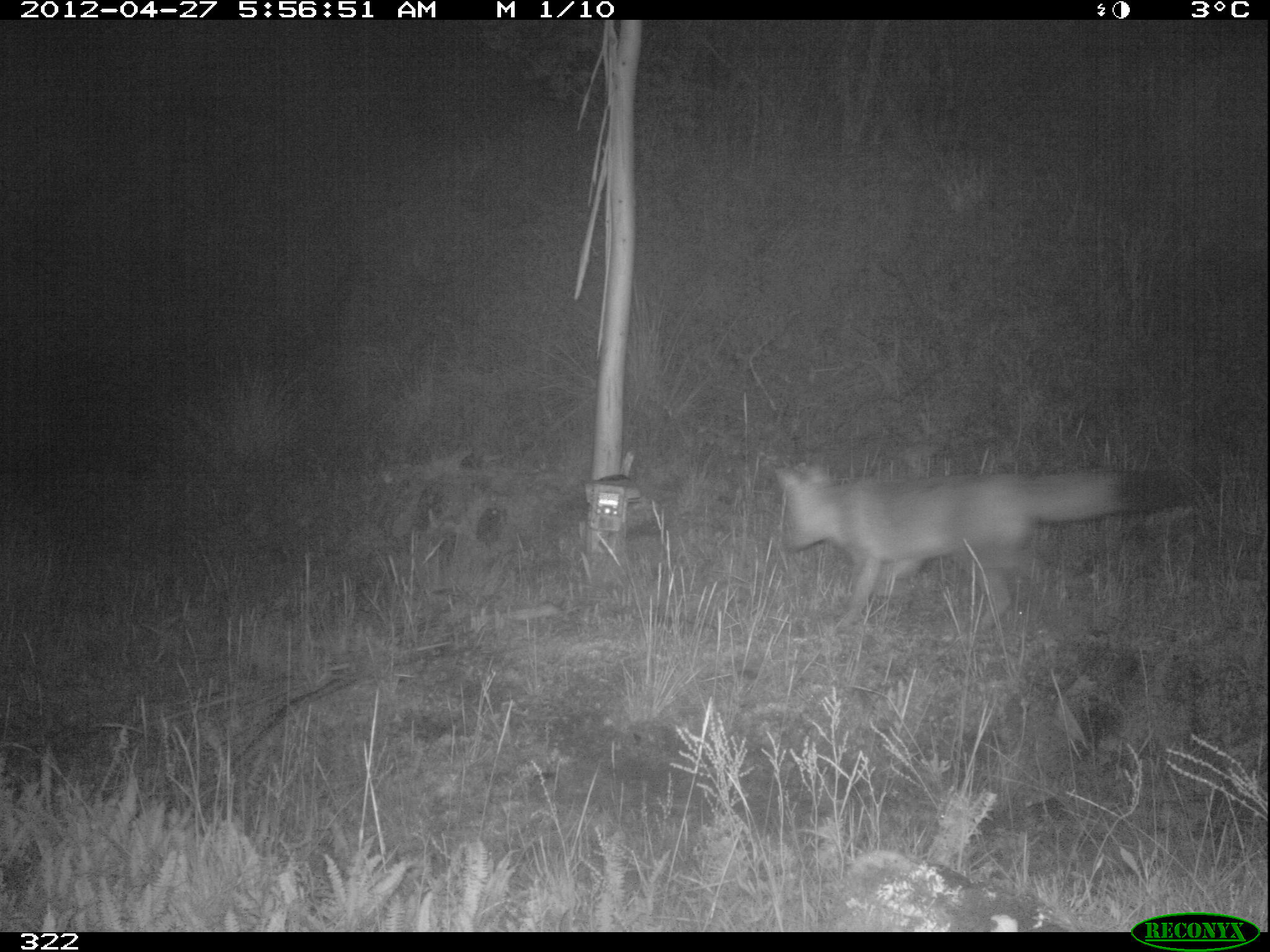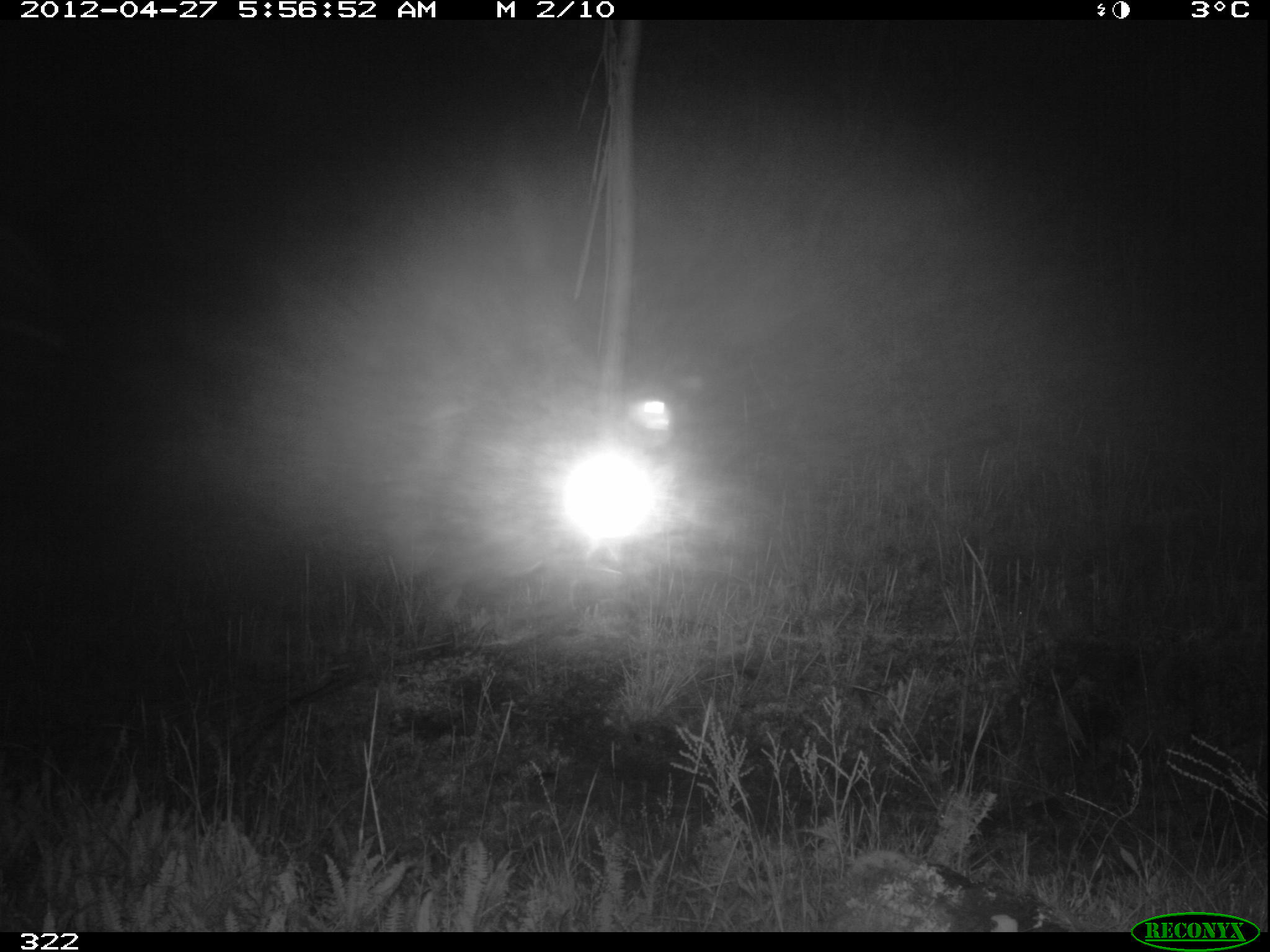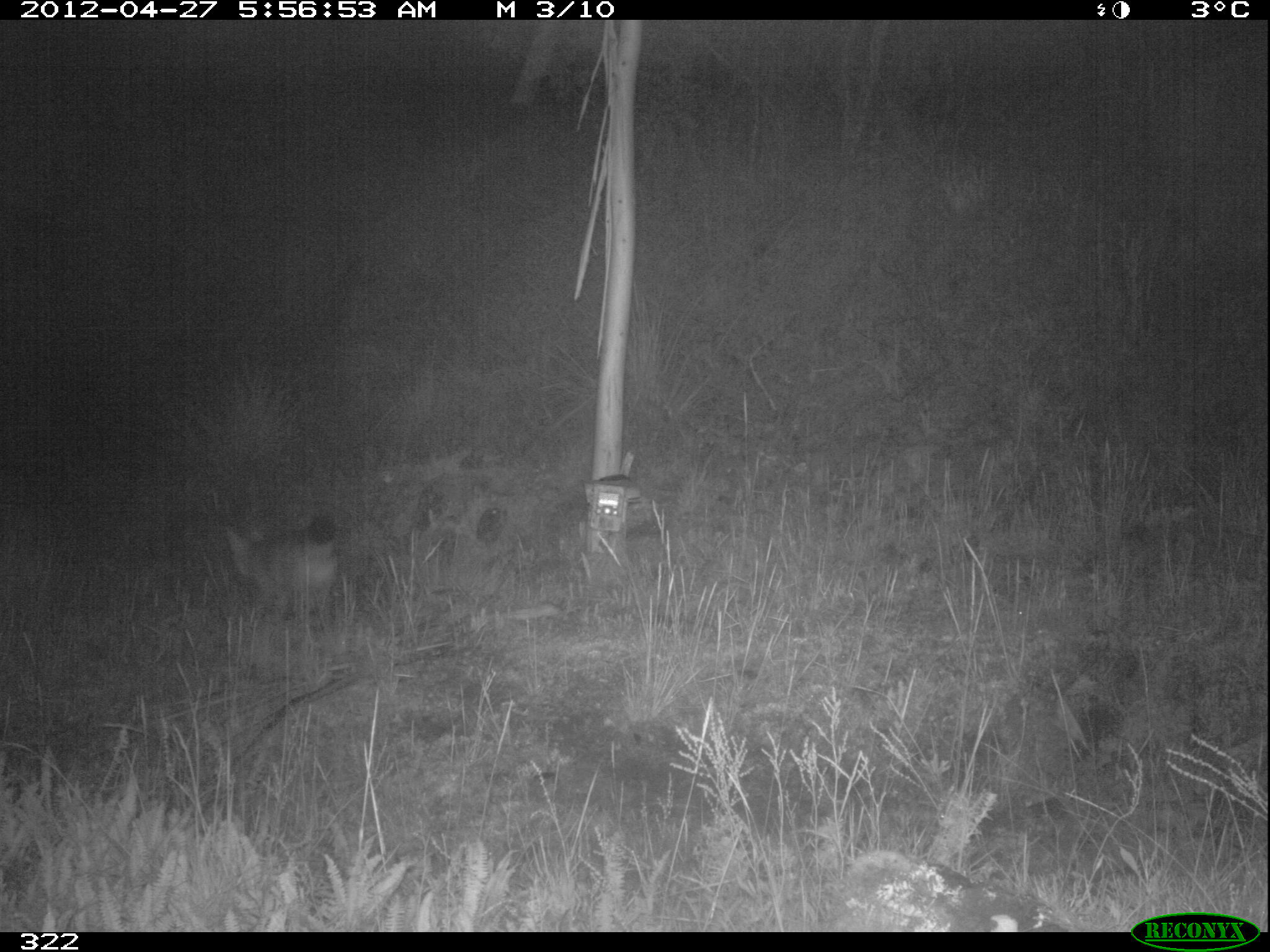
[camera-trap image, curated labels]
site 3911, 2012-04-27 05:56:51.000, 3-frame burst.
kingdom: Animalia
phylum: Chordata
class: Mammalia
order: Carnivora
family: Canidae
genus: Lycalopex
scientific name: Lycalopex culpaeus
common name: culpeo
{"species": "Lycalopex culpaeus (culpeo)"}